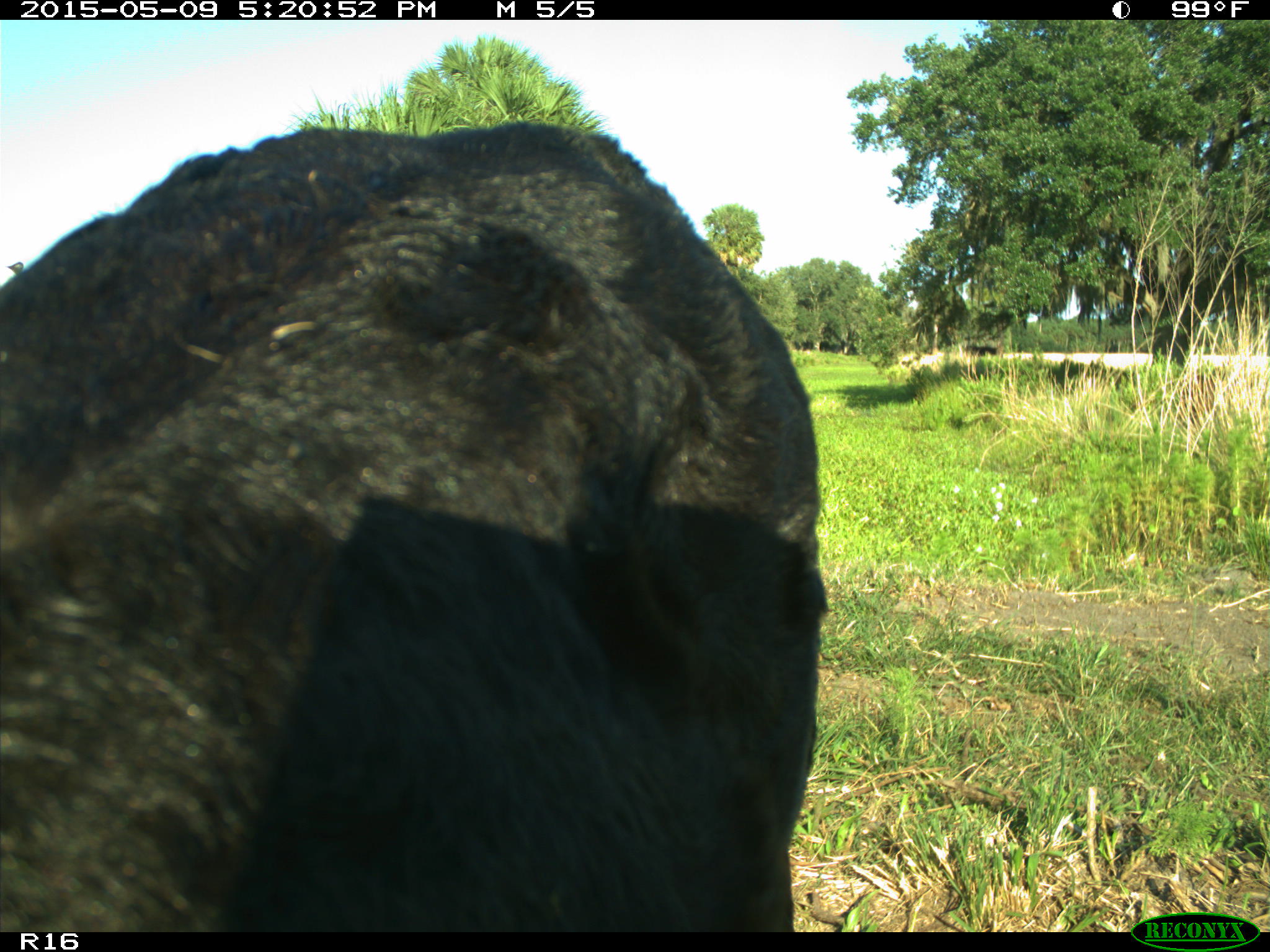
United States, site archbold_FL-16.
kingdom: Animalia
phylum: Chordata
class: Mammalia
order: Artiodactyla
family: Suidae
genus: Sus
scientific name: Sus scrofa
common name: wild boar